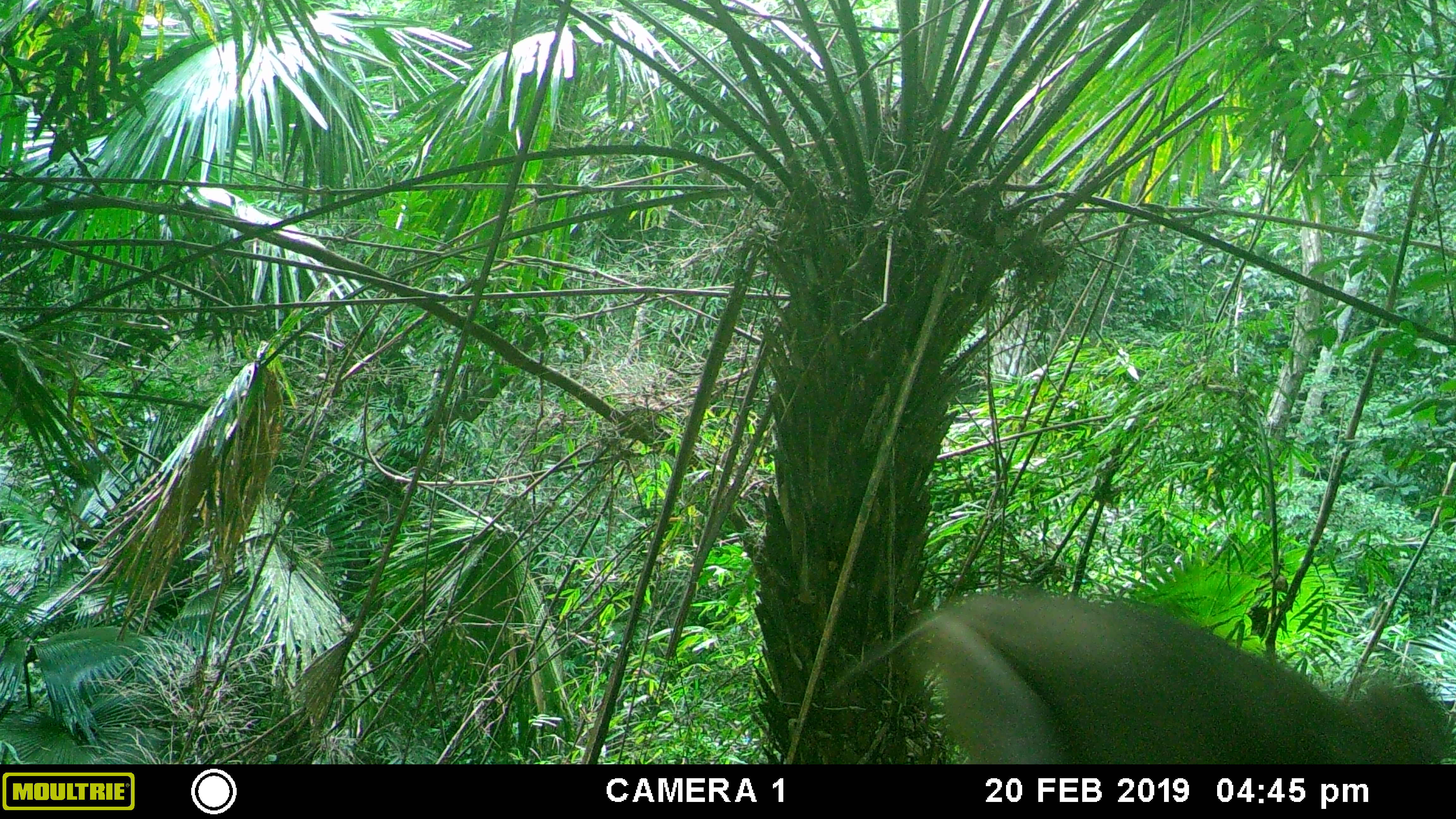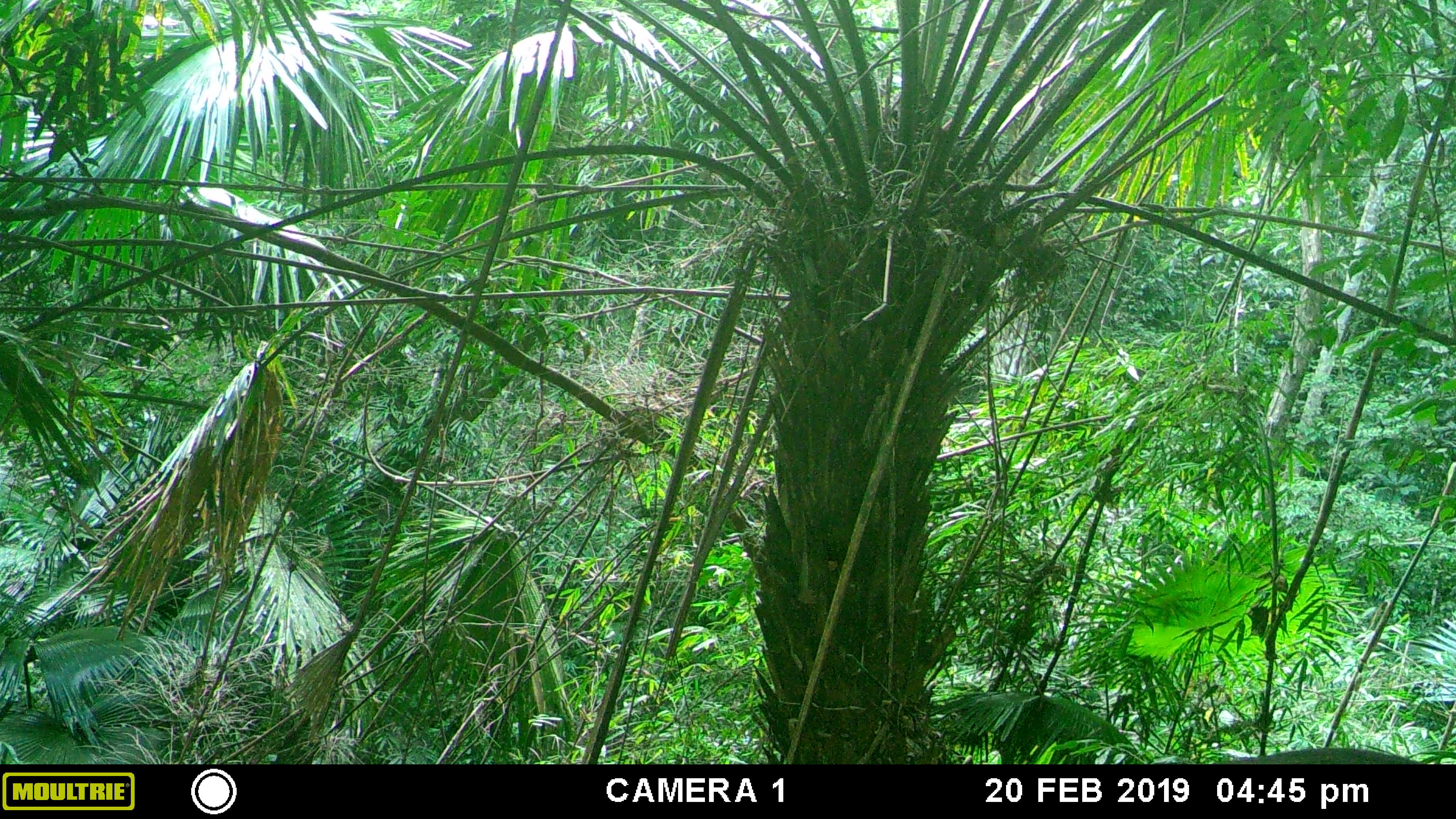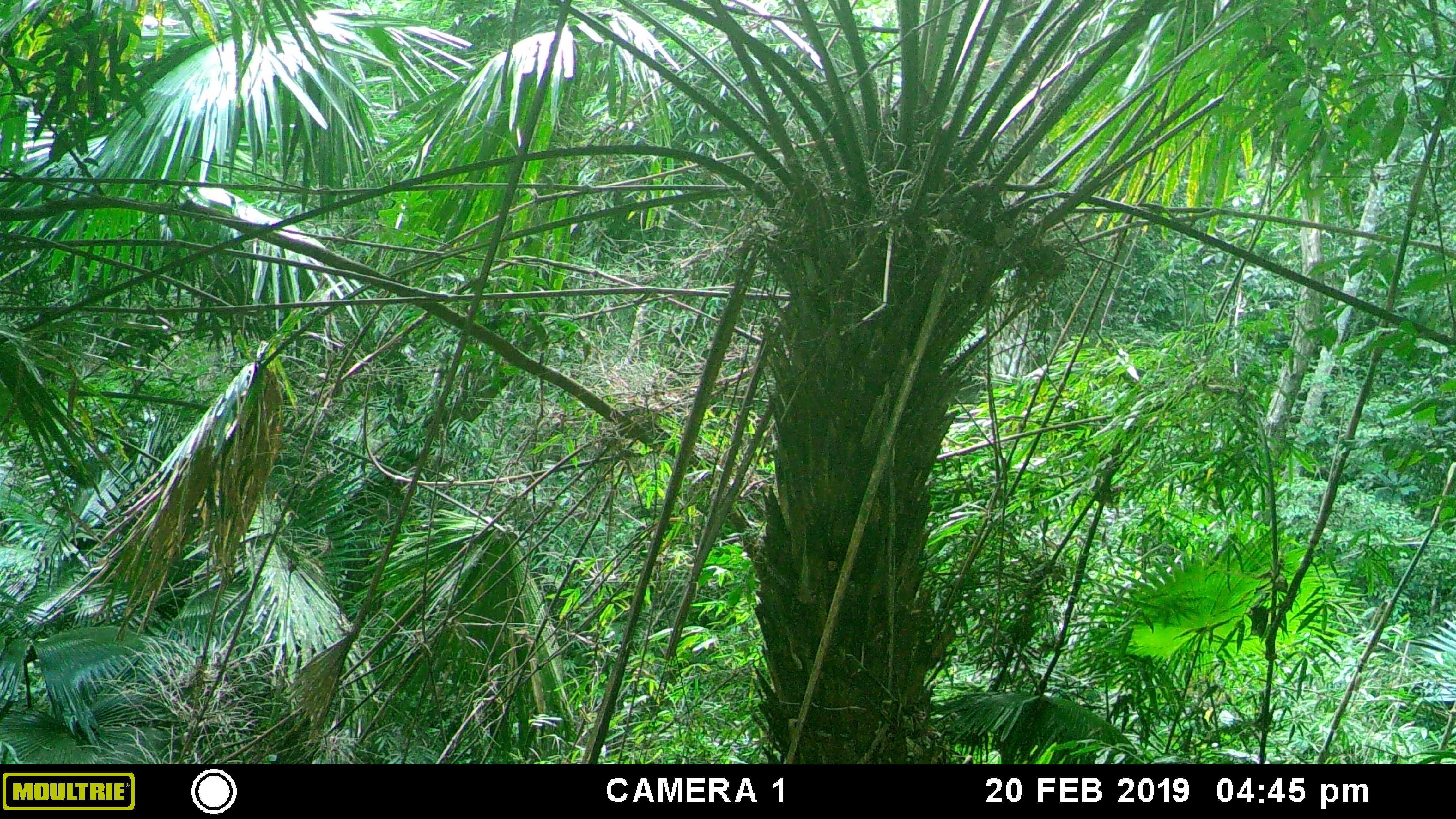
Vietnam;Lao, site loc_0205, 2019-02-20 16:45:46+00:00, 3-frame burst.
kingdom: Animalia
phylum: Chordata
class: Mammalia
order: Primates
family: Cercopithecidae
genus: Macaca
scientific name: Macaca nemestrina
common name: pig-tailed macaque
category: pig tailed macaque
Pig tailed macaque (pig-tailed macaque) (Macaca nemestrina). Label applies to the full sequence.